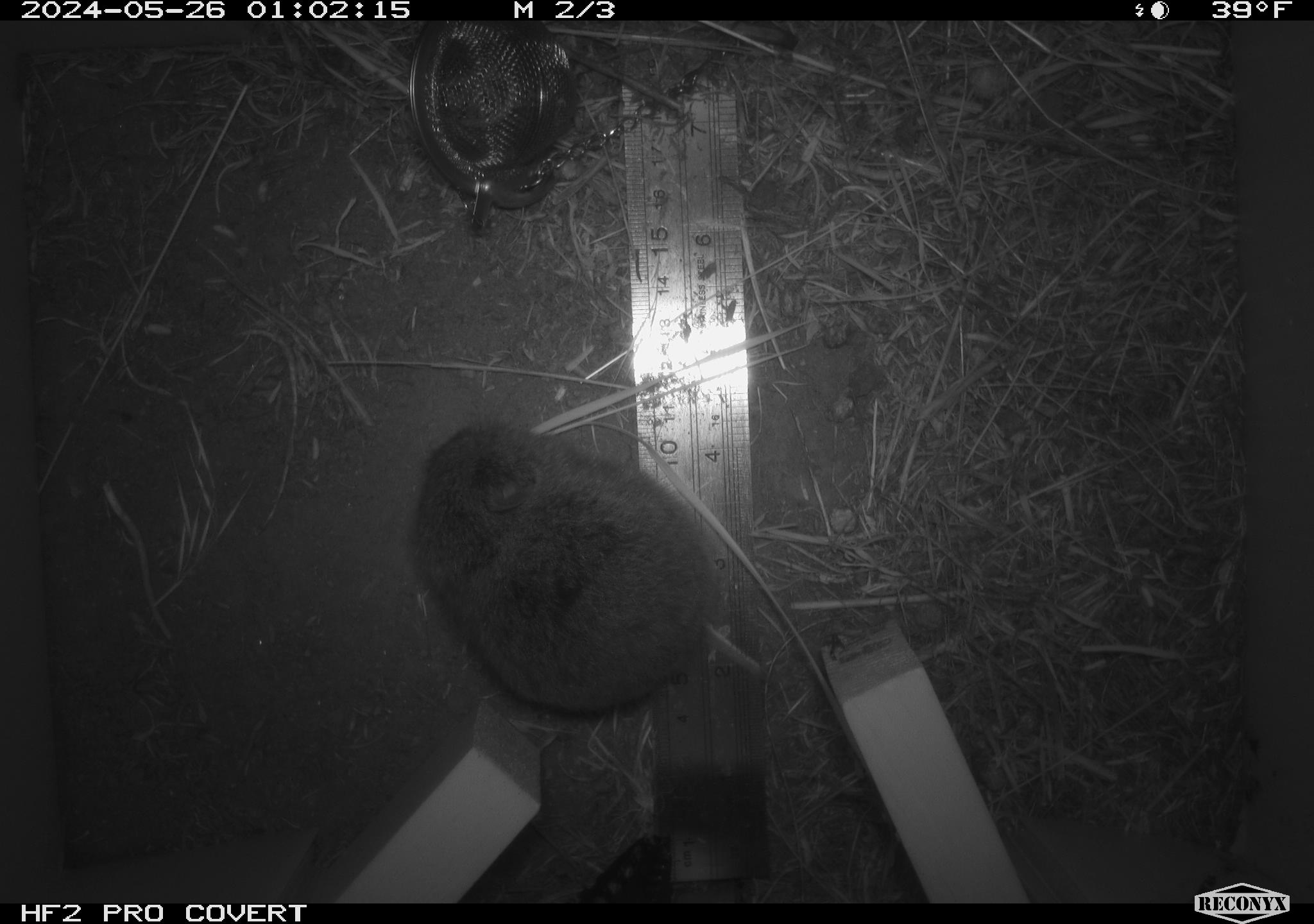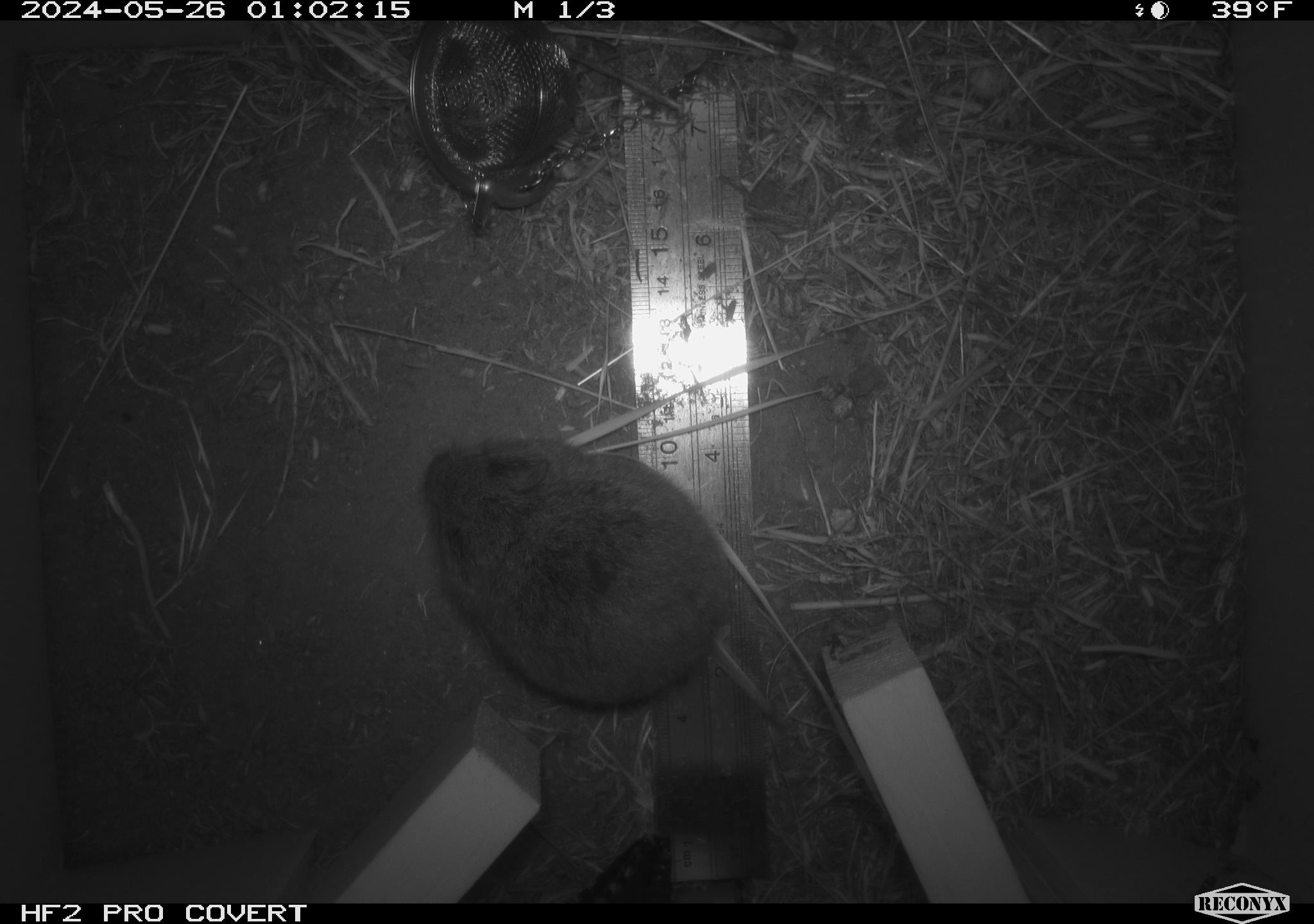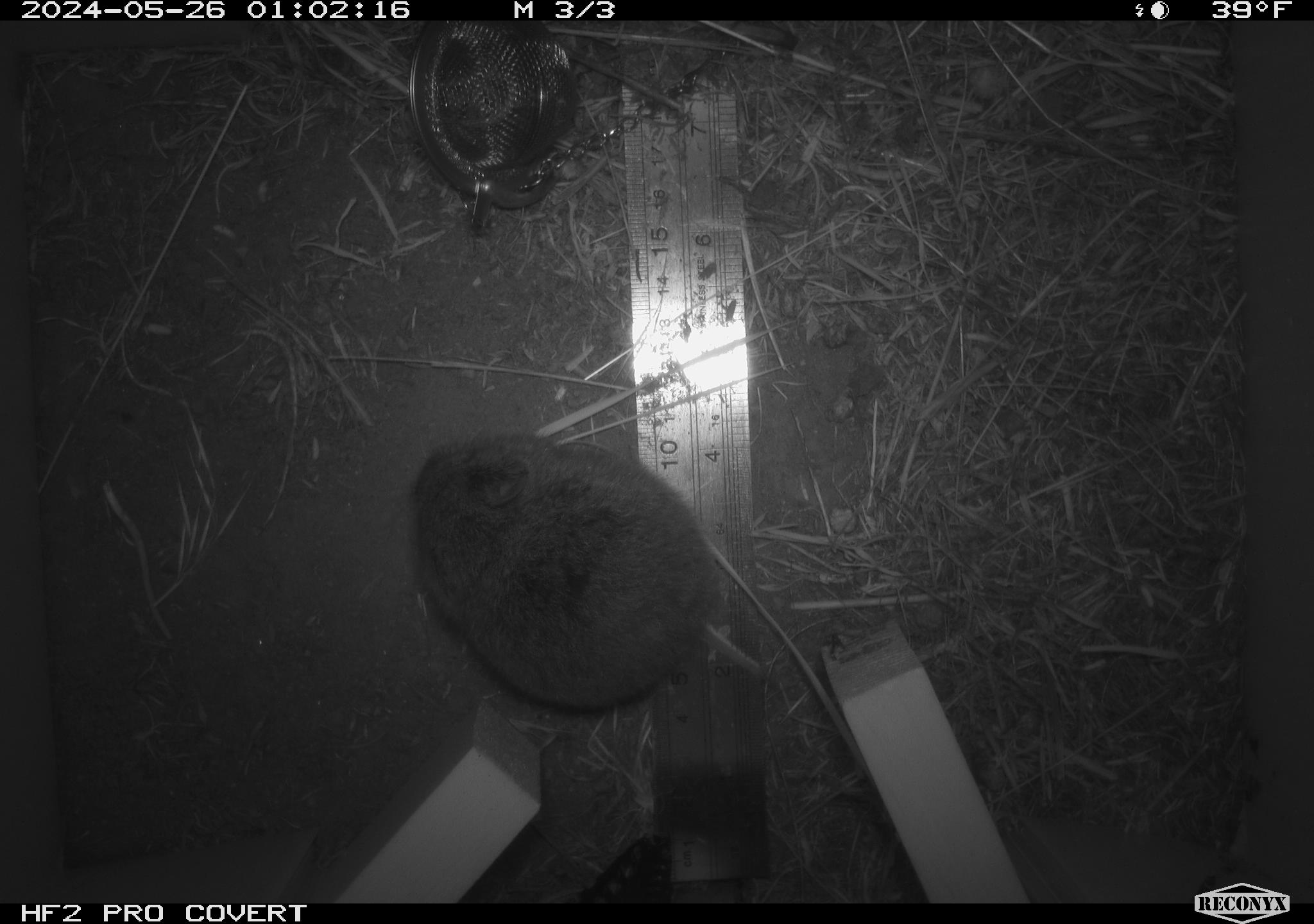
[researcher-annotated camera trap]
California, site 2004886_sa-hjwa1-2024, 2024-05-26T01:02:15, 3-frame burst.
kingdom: Animalia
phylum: Chordata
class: Mammalia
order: Rodentia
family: Cricetidae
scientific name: Cricetidae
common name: hamsters, voles, lemmings, and allies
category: cricetidae family